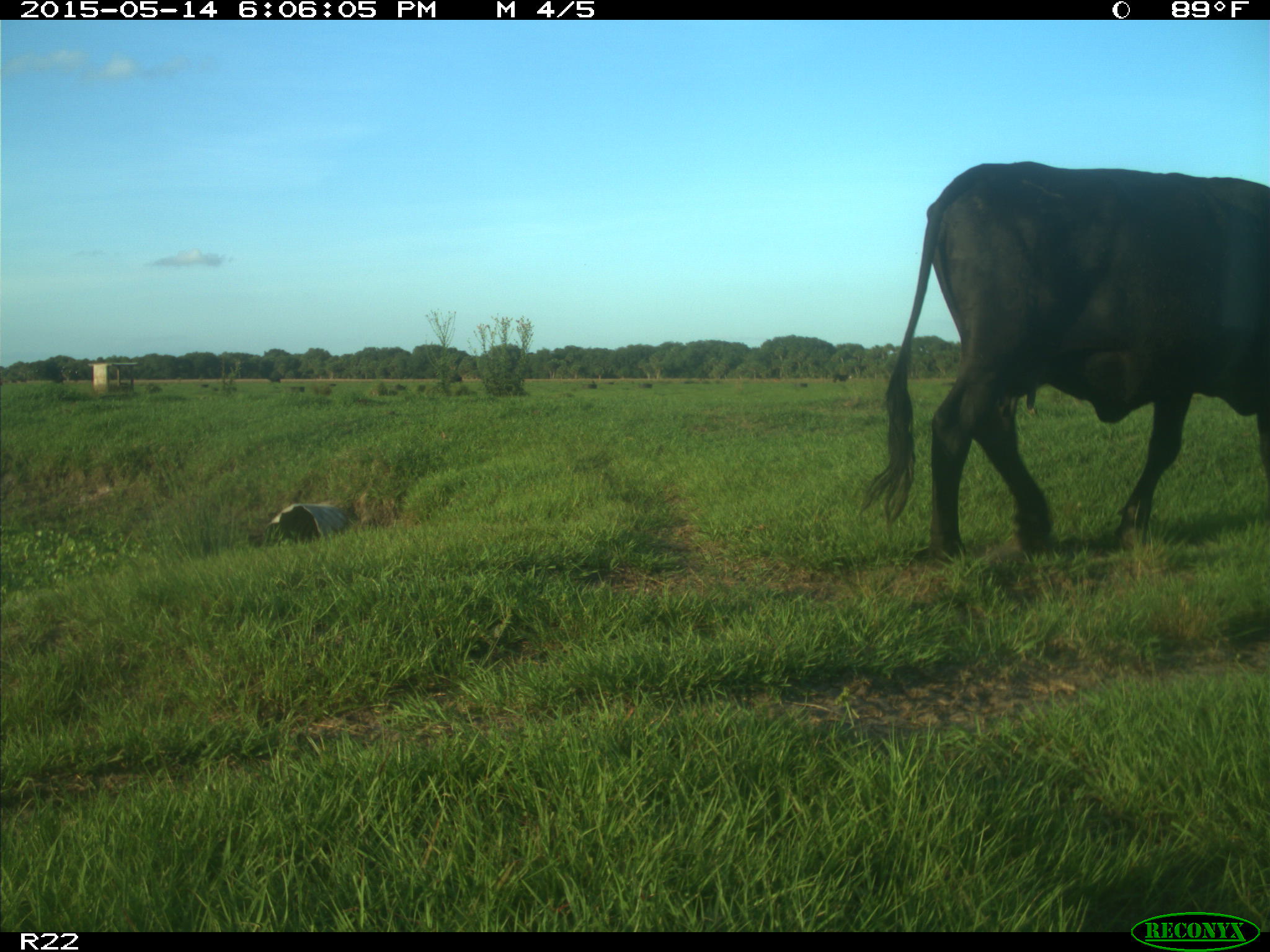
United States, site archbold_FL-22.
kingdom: Animalia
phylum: Chordata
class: Mammalia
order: Artiodactyla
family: Bovidae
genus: Bos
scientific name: Bos taurus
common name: domestic cow